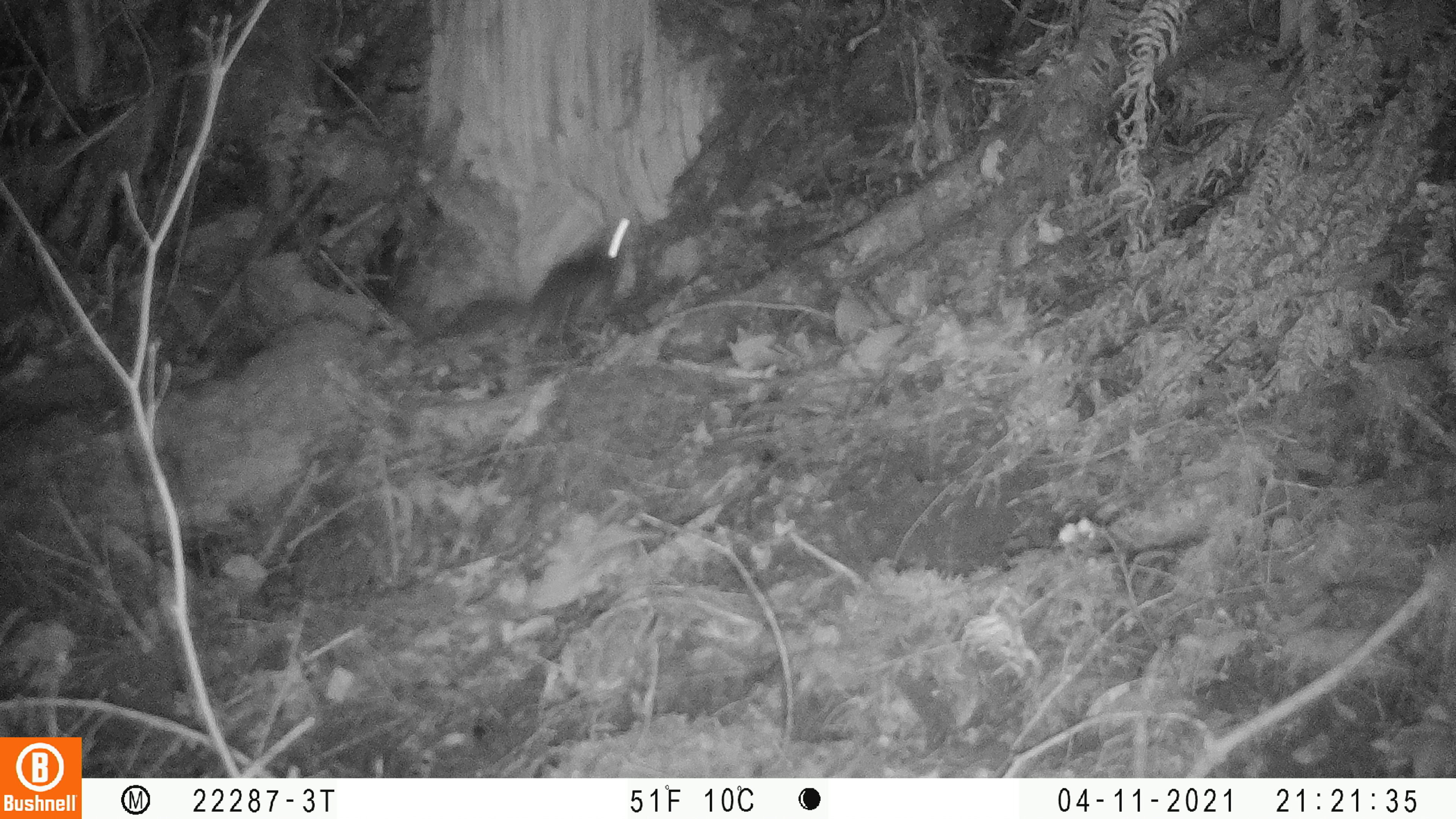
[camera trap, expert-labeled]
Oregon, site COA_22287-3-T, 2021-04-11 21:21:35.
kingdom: Animalia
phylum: Chordata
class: Mammalia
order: Rodentia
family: Sciuridae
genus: Glaucomys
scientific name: Glaucomys oregonensis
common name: humboldt's flying squirrel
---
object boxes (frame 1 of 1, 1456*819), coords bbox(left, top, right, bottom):
humboldt's flying squirrel: bbox(442, 214, 639, 349)